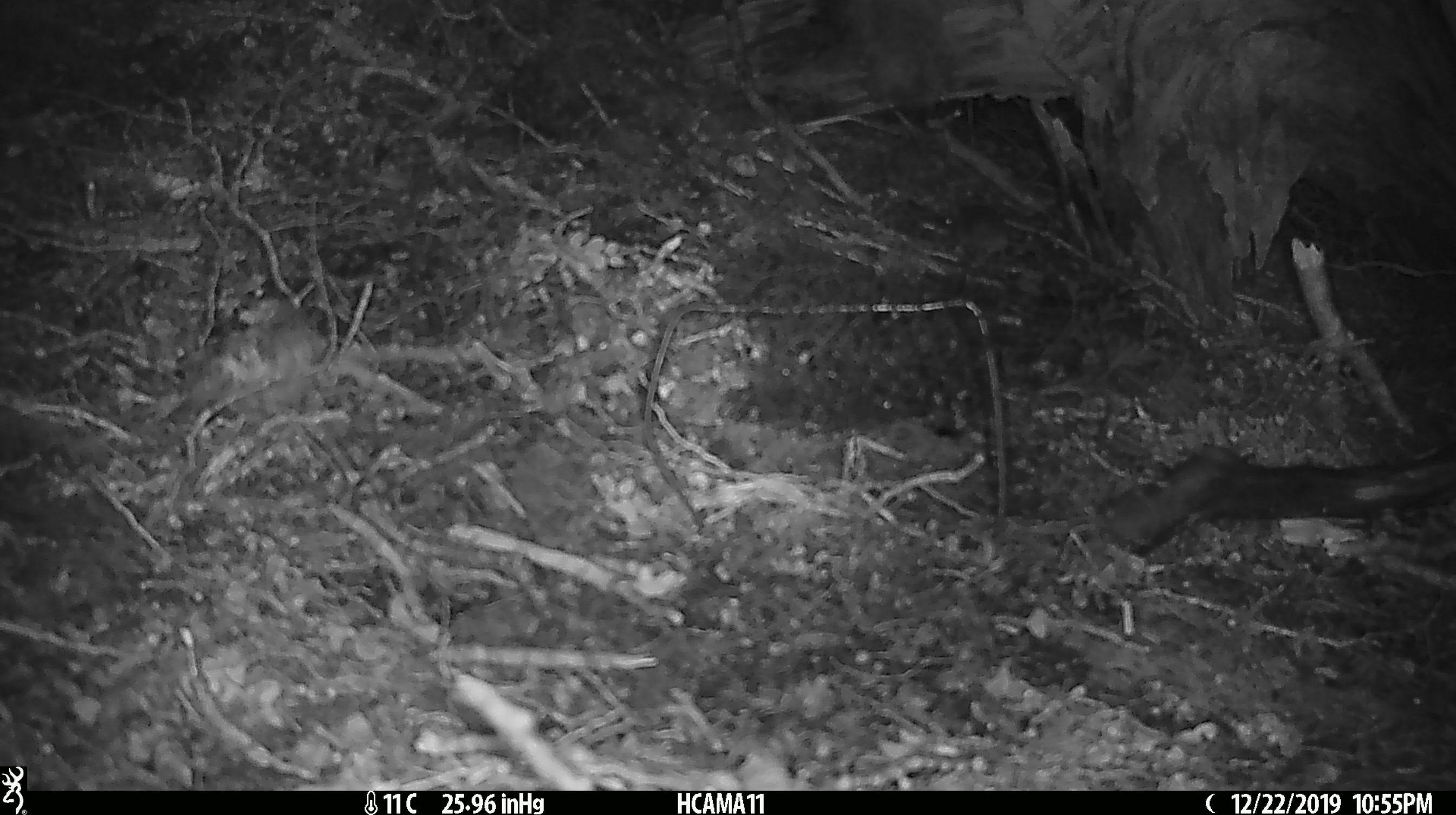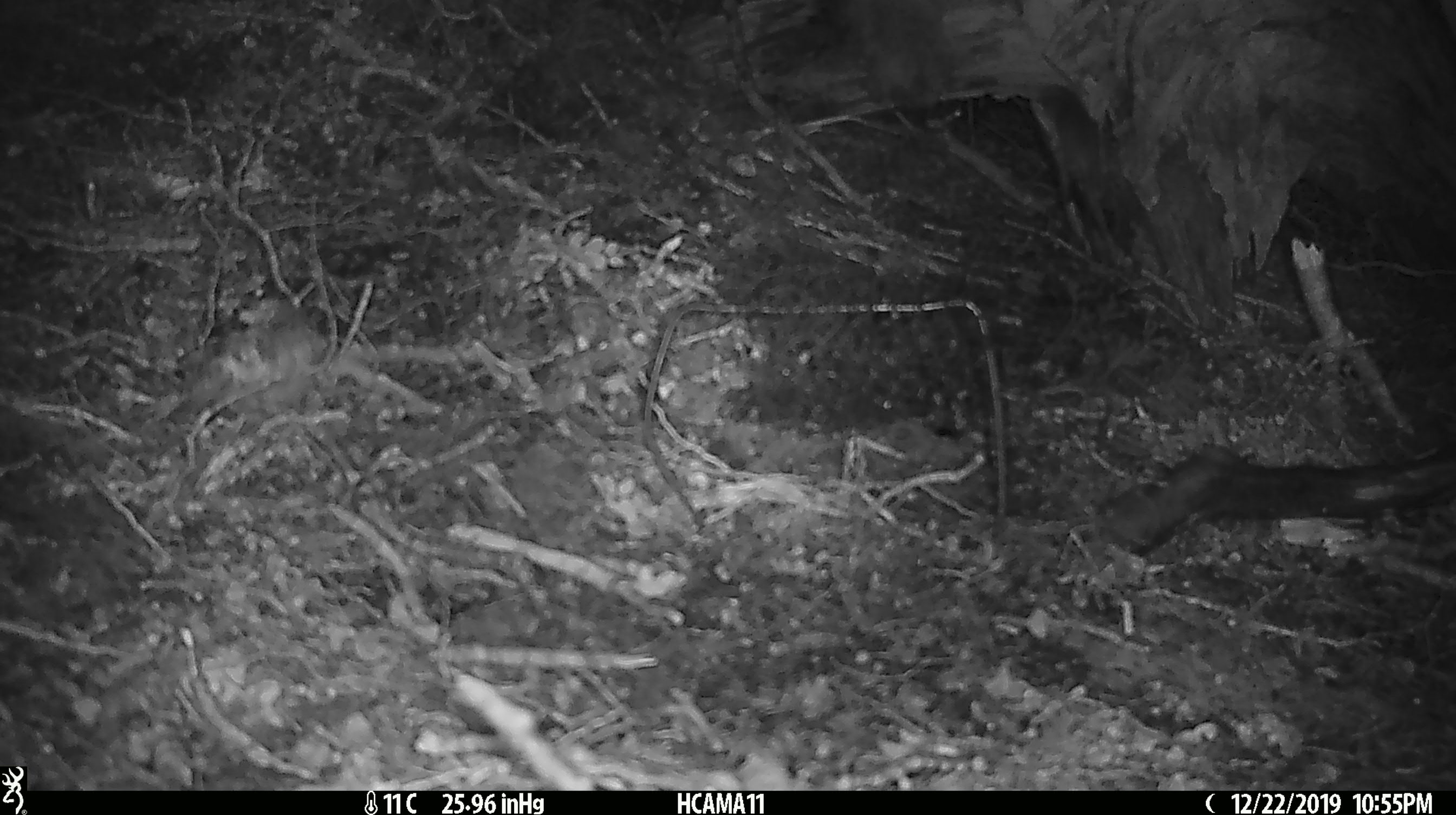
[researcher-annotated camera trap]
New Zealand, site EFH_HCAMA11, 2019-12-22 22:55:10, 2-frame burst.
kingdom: Animalia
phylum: Chordata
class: Mammalia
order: Rodentia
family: Muridae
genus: Mus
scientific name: Mus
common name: mouse